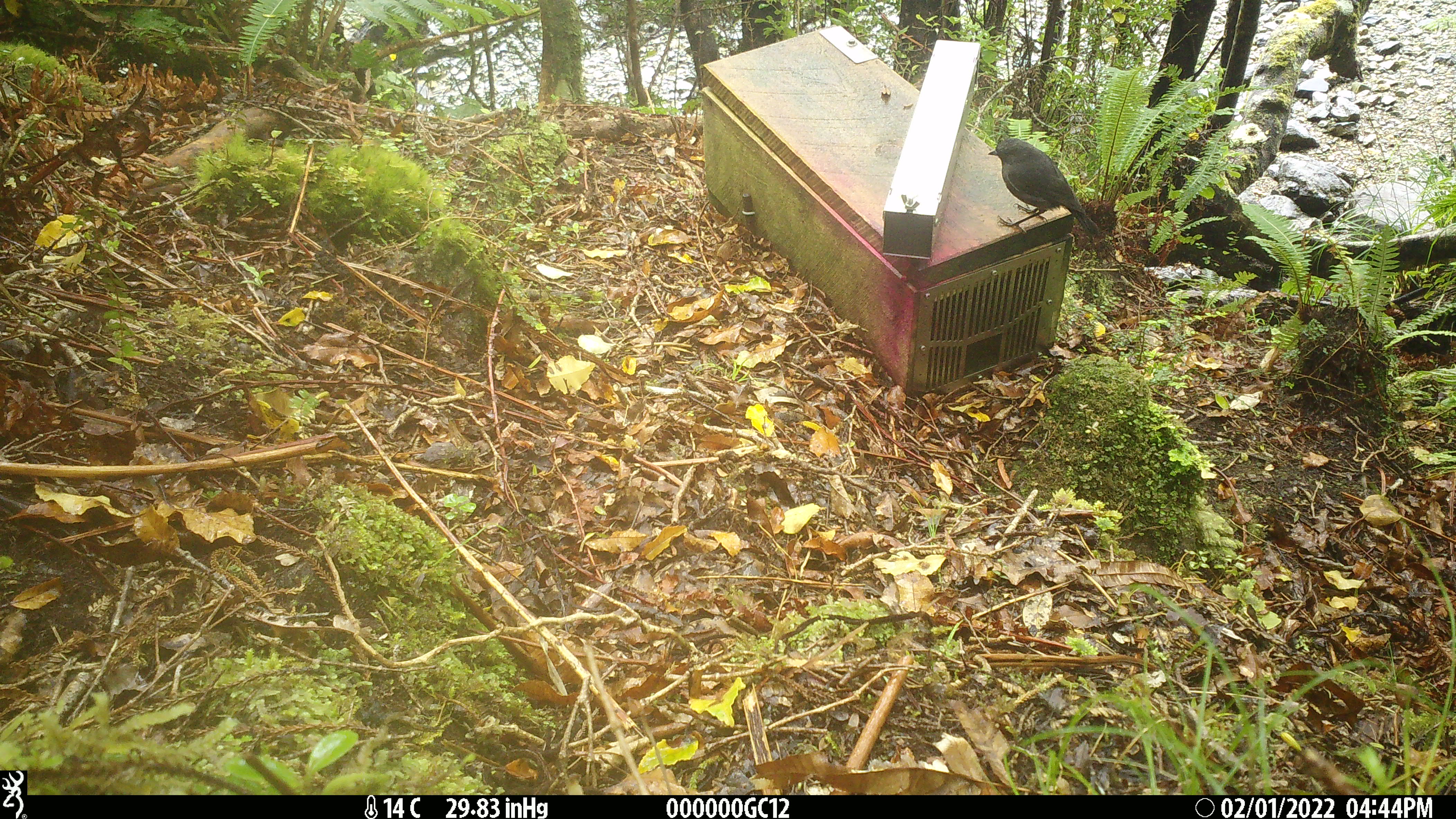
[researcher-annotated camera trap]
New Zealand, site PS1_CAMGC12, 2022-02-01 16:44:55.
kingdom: Animalia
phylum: Chordata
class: Aves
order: Passeriformes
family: Petroicidae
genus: Petroica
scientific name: Petroica australis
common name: new zealand robin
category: robin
Robin (new zealand robin) (Petroica australis).